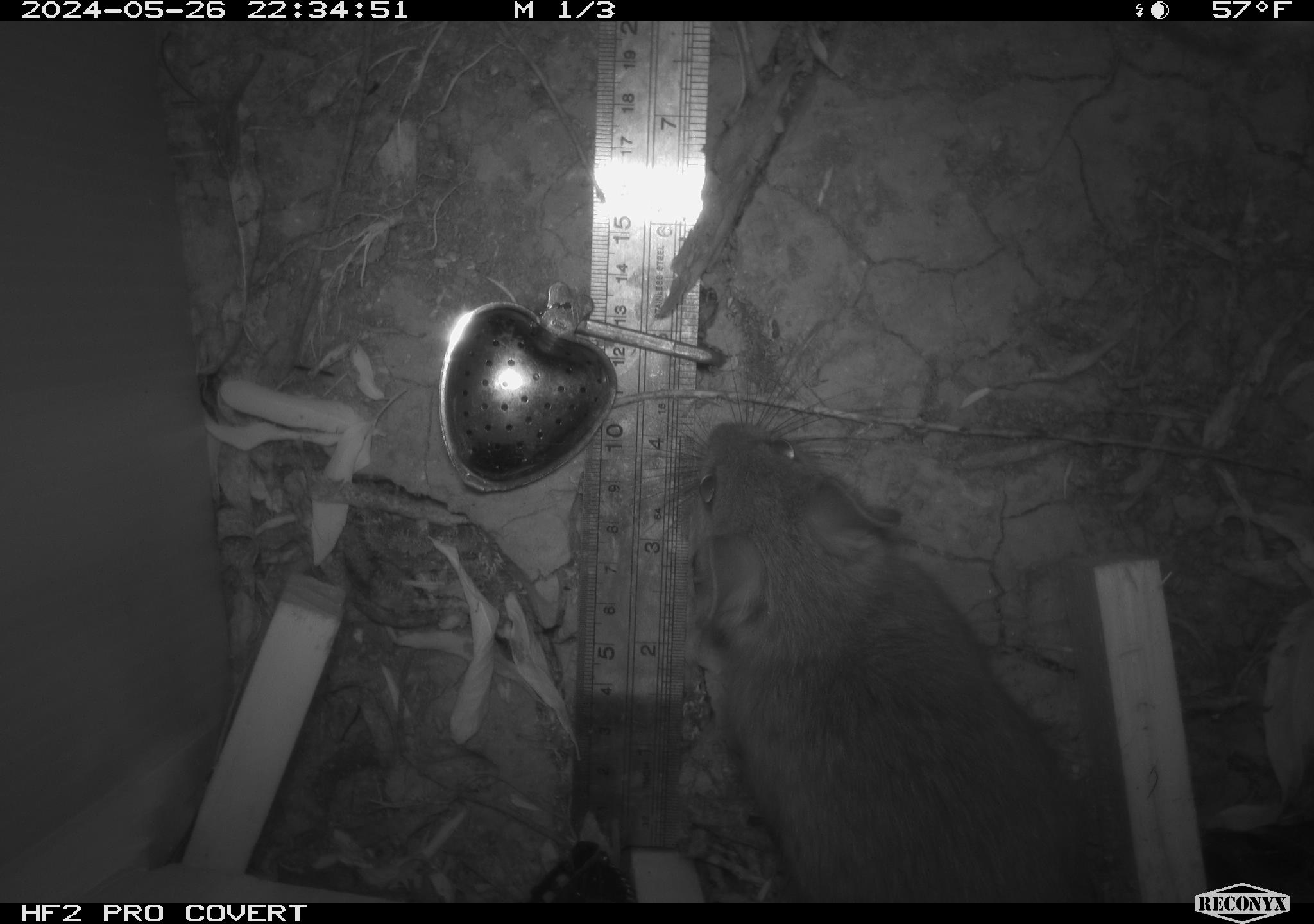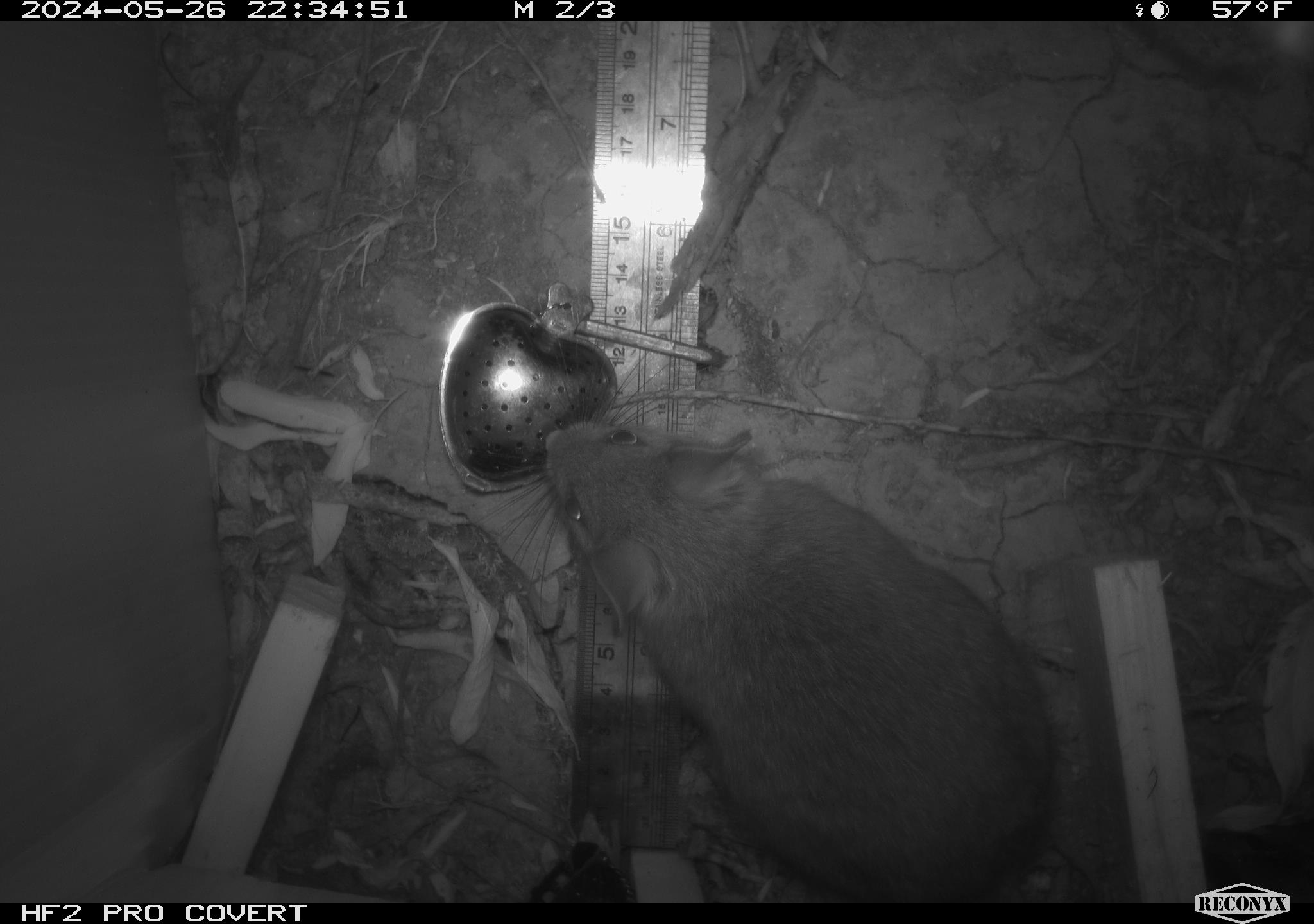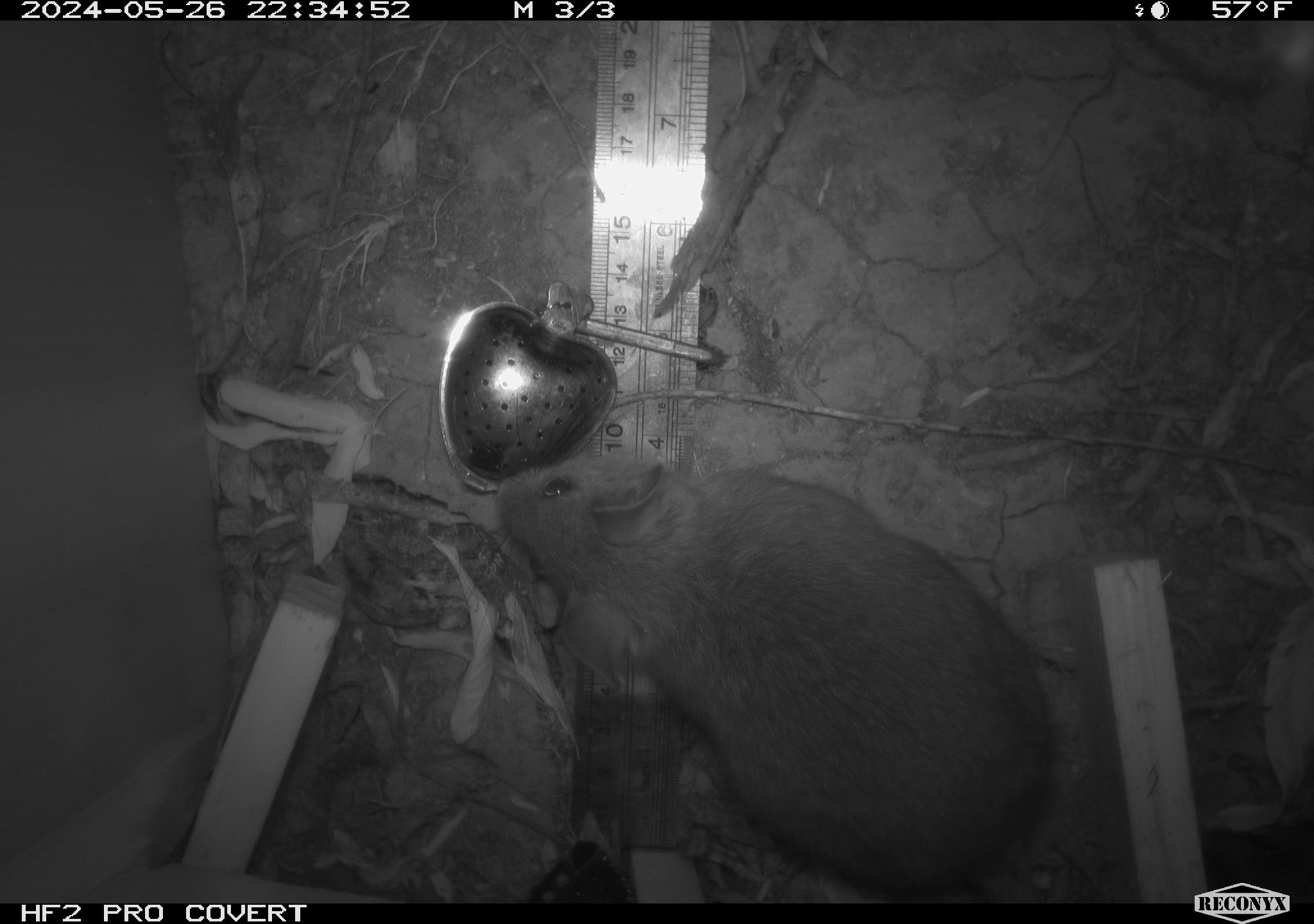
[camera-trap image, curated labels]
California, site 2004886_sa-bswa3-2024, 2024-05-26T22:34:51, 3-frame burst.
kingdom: Animalia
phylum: Chordata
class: Mammalia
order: Rodentia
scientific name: Rodentia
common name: woodrat or rat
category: woodrat or rat species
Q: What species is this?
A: Woodrat or rat species (woodrat or rat) (Rodentia).